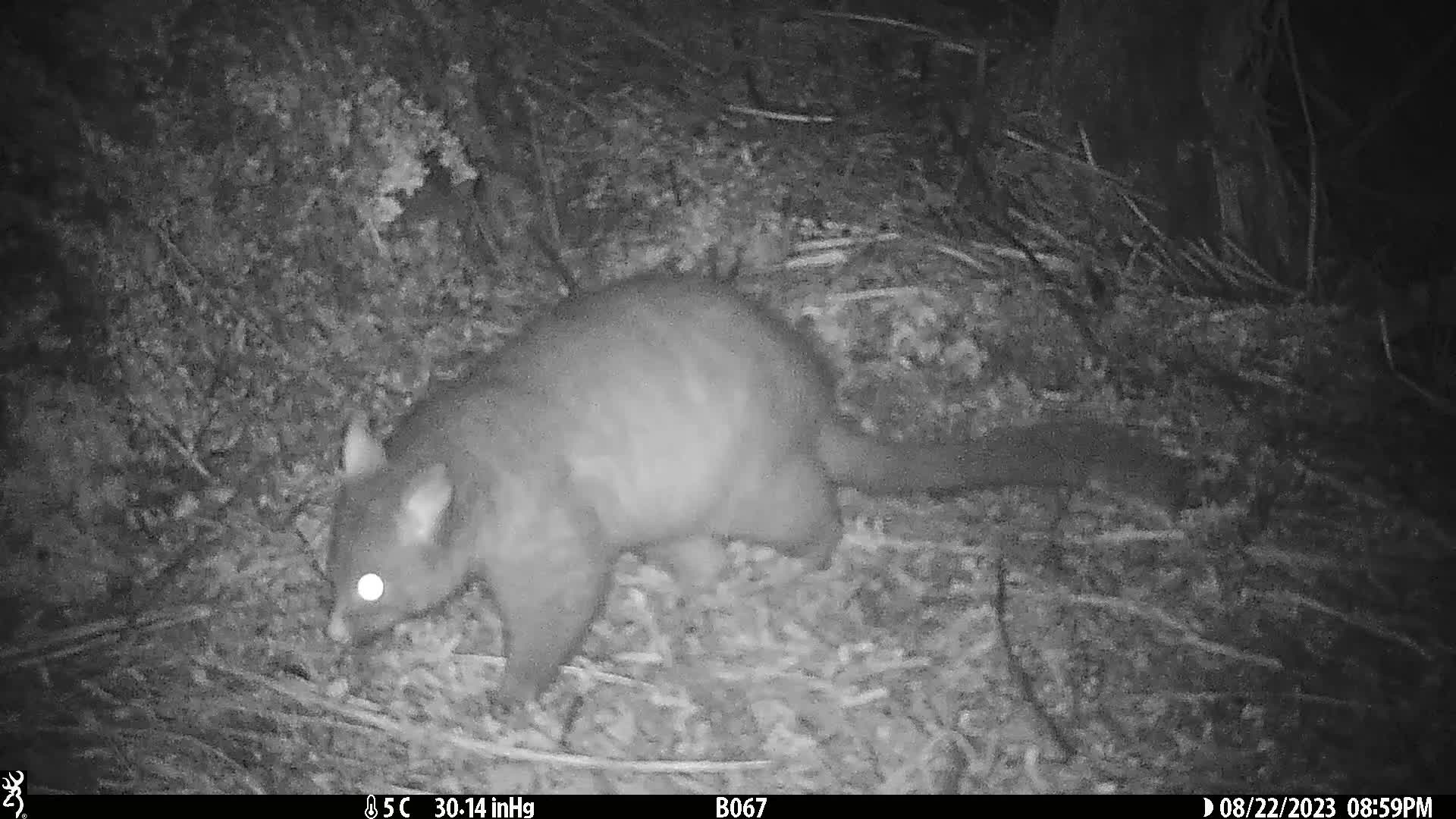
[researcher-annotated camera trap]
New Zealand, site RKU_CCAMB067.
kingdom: Animalia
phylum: Chordata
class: Mammalia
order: Diprotodontia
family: Phalangeridae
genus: Trichosurus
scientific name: Trichosurus vulpecula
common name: common brushtail possum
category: possum